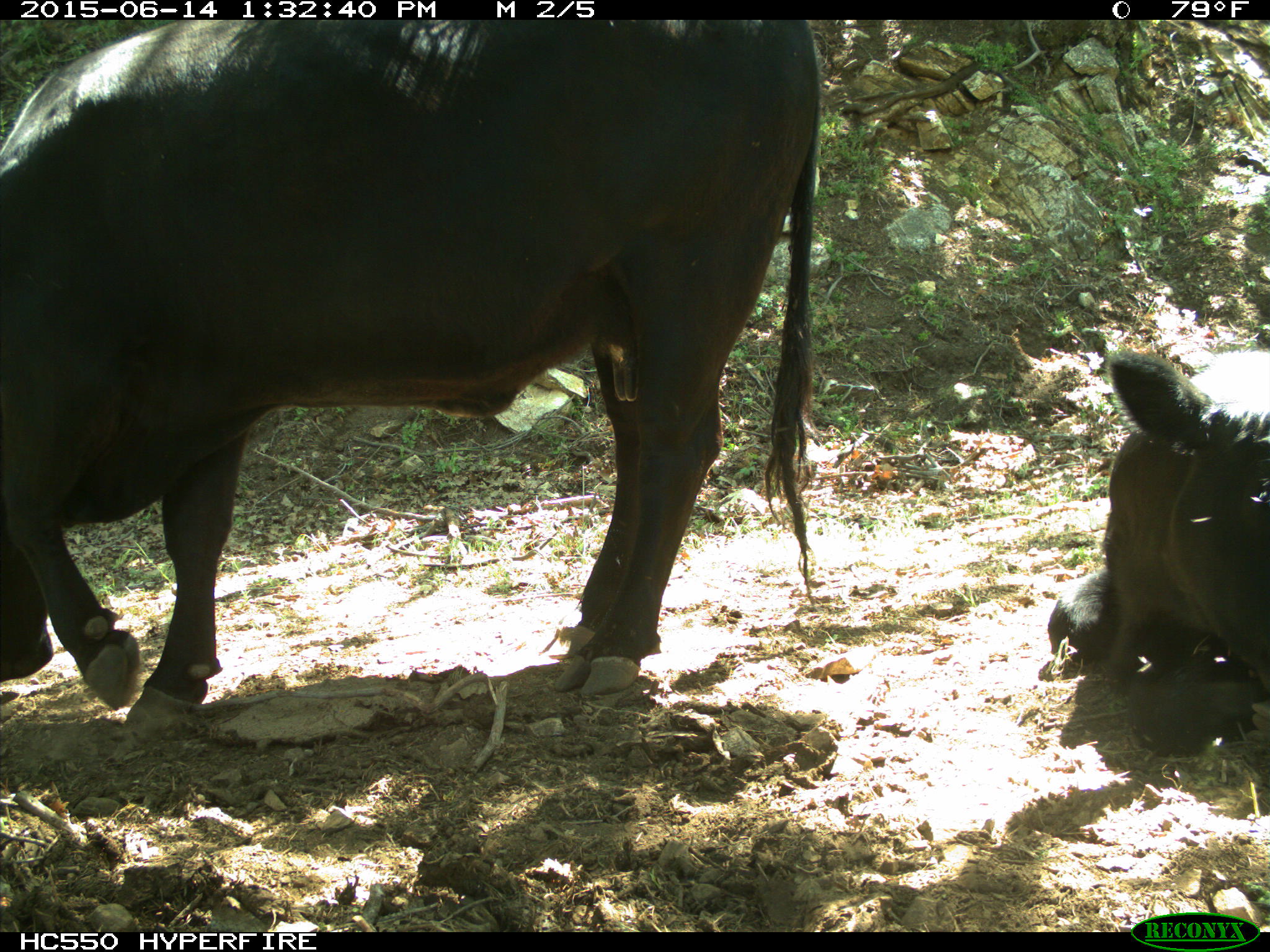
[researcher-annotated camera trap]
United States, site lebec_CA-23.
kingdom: Animalia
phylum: Chordata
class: Mammalia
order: Artiodactyla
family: Bovidae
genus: Bos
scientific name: Bos taurus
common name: domestic cow